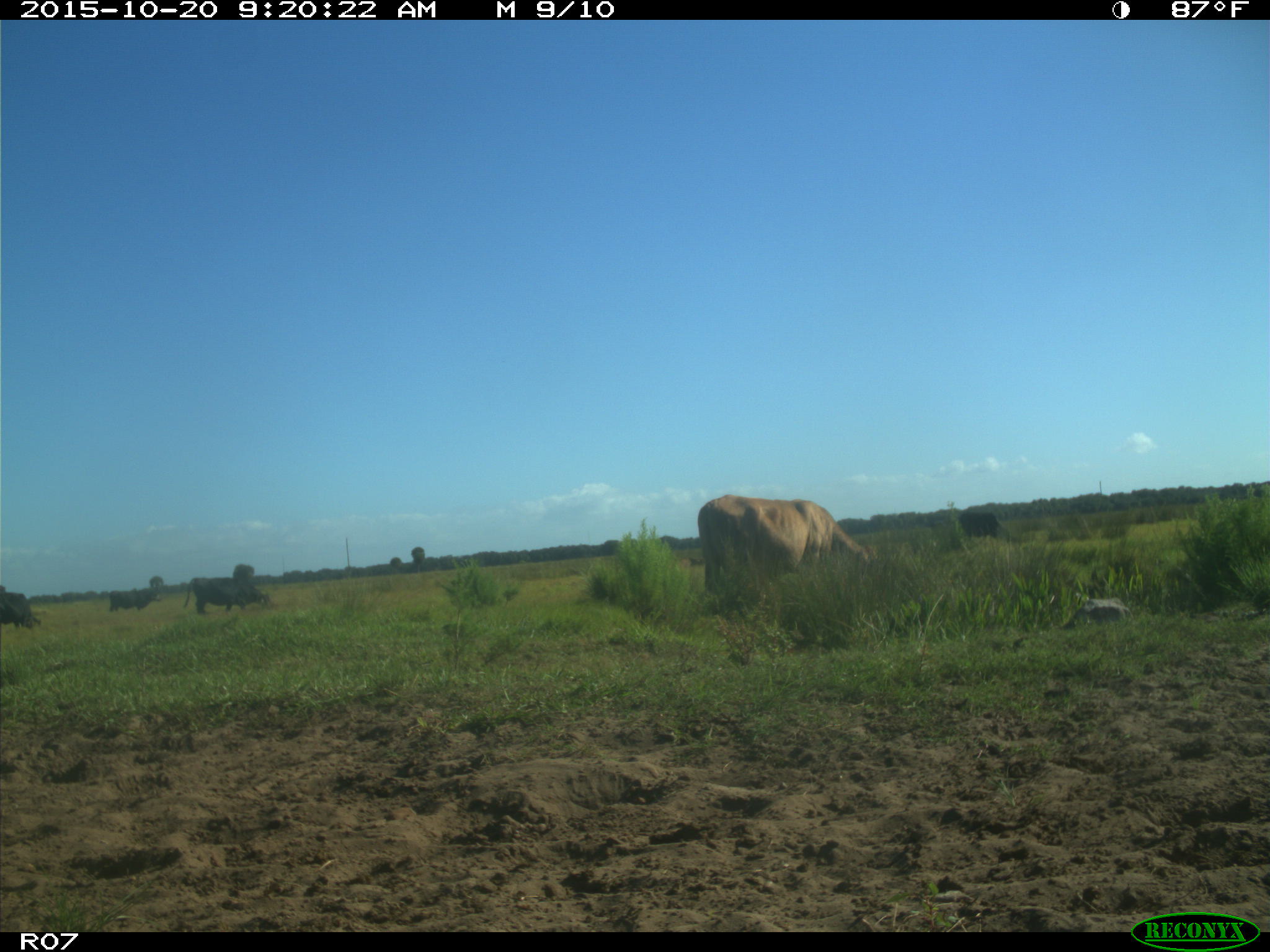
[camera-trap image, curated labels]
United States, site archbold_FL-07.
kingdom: Animalia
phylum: Chordata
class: Mammalia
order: Artiodactyla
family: Bovidae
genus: Bos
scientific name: Bos taurus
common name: domestic cow